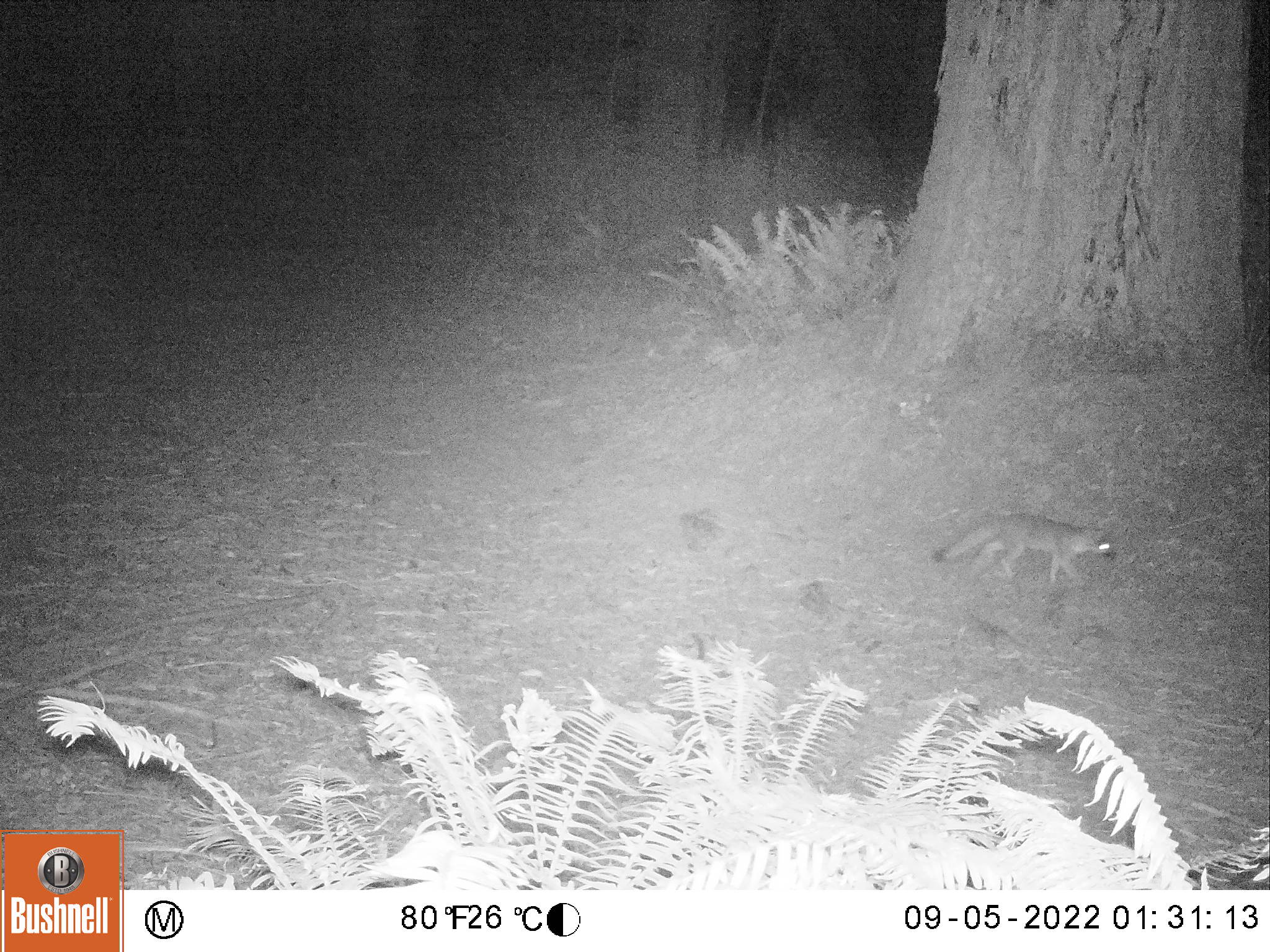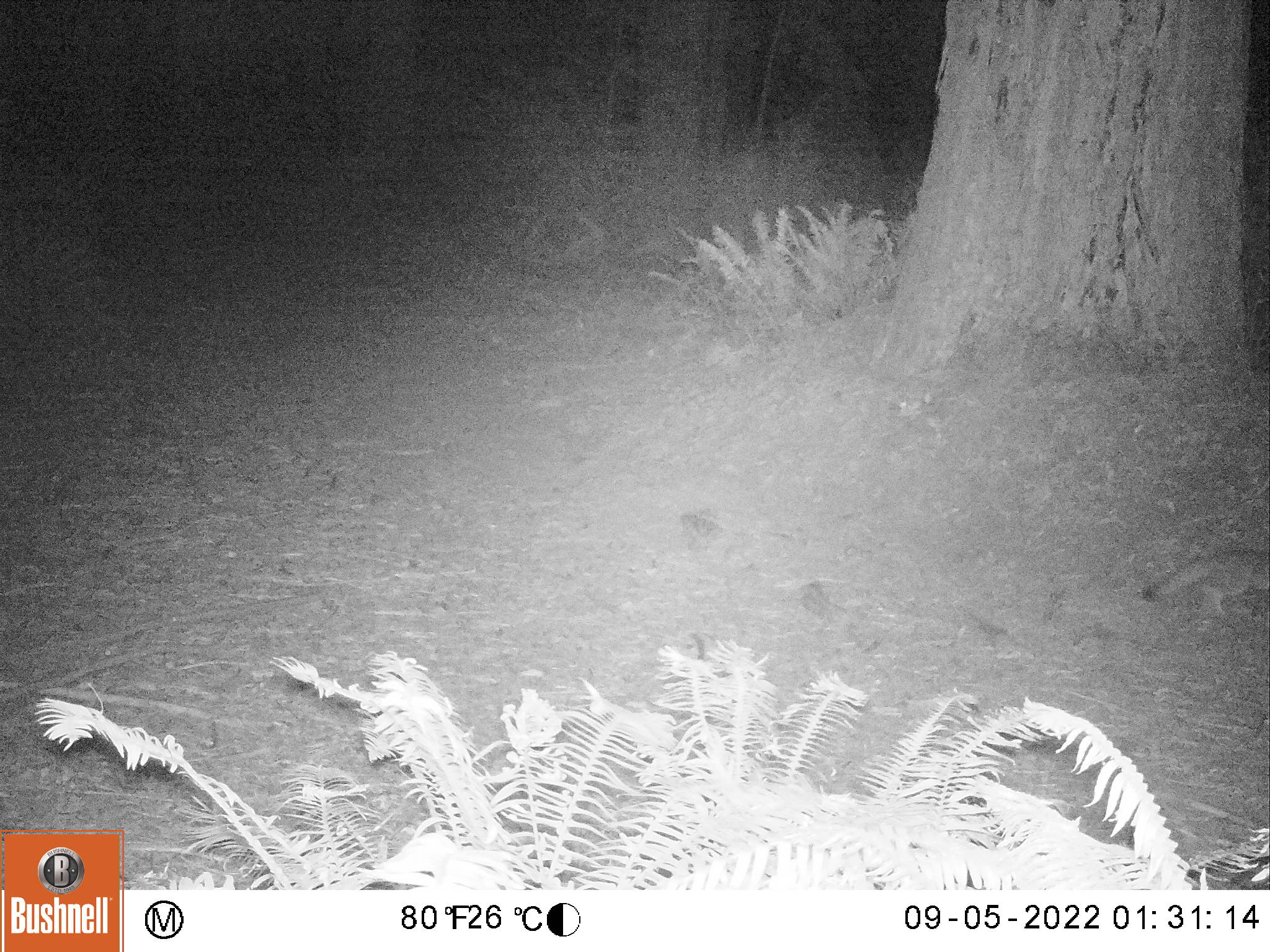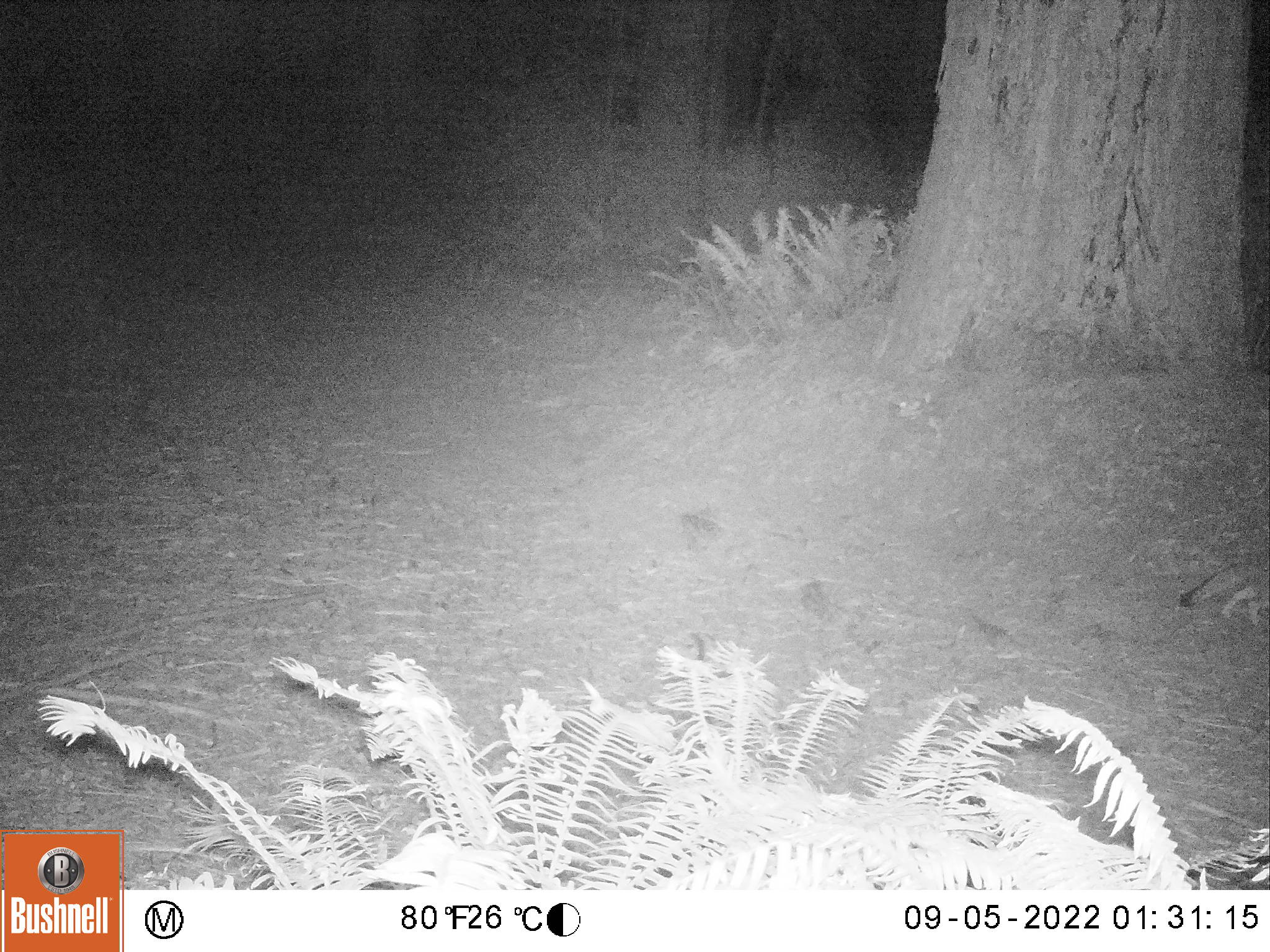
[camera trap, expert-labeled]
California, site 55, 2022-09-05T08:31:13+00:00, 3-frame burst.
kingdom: Animalia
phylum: Chordata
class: Mammalia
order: Carnivora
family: Canidae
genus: Urocyon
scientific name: Urocyon cinereoargenteus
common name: gray fox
Gray fox (Urocyon cinereoargenteus).